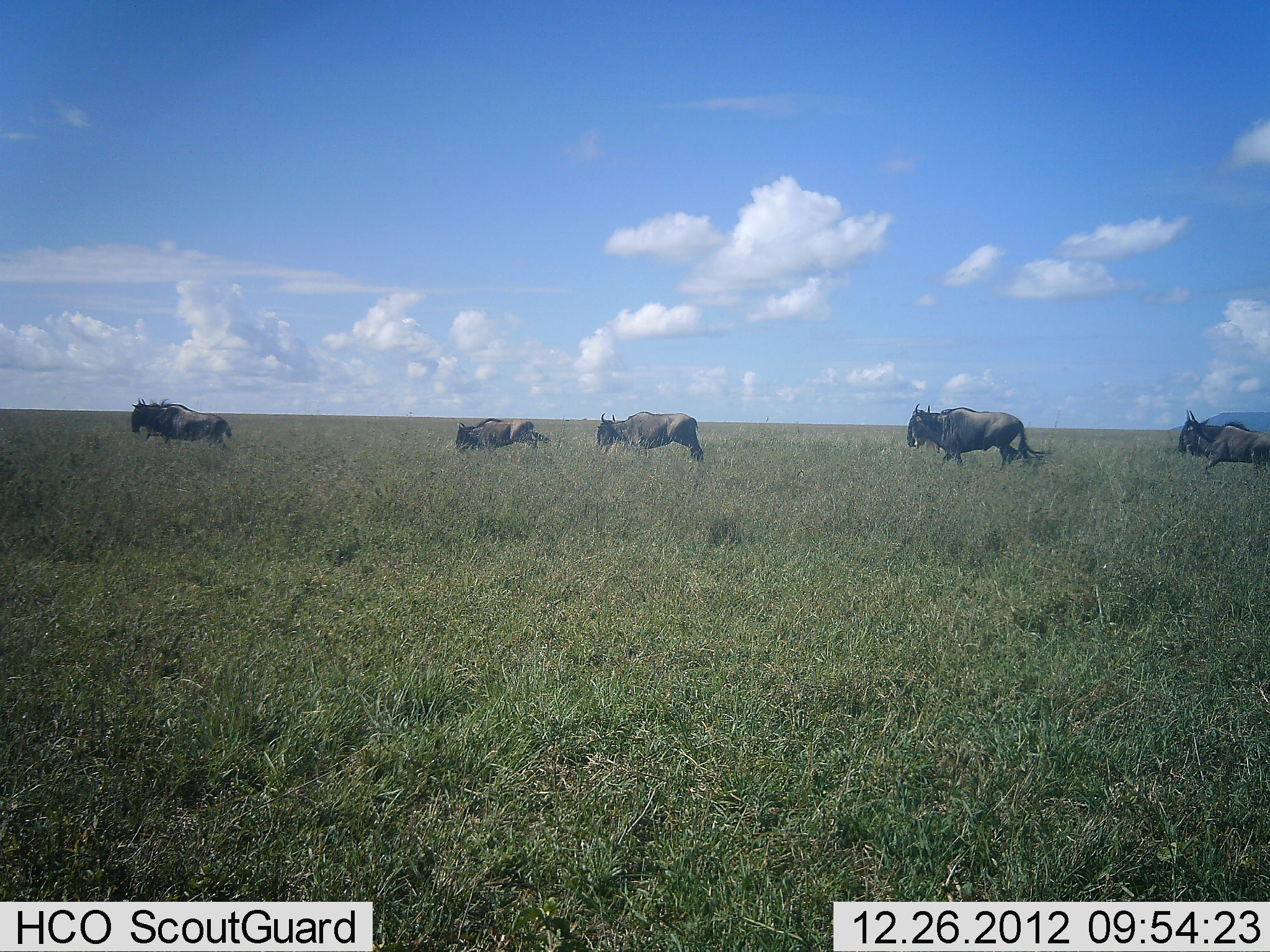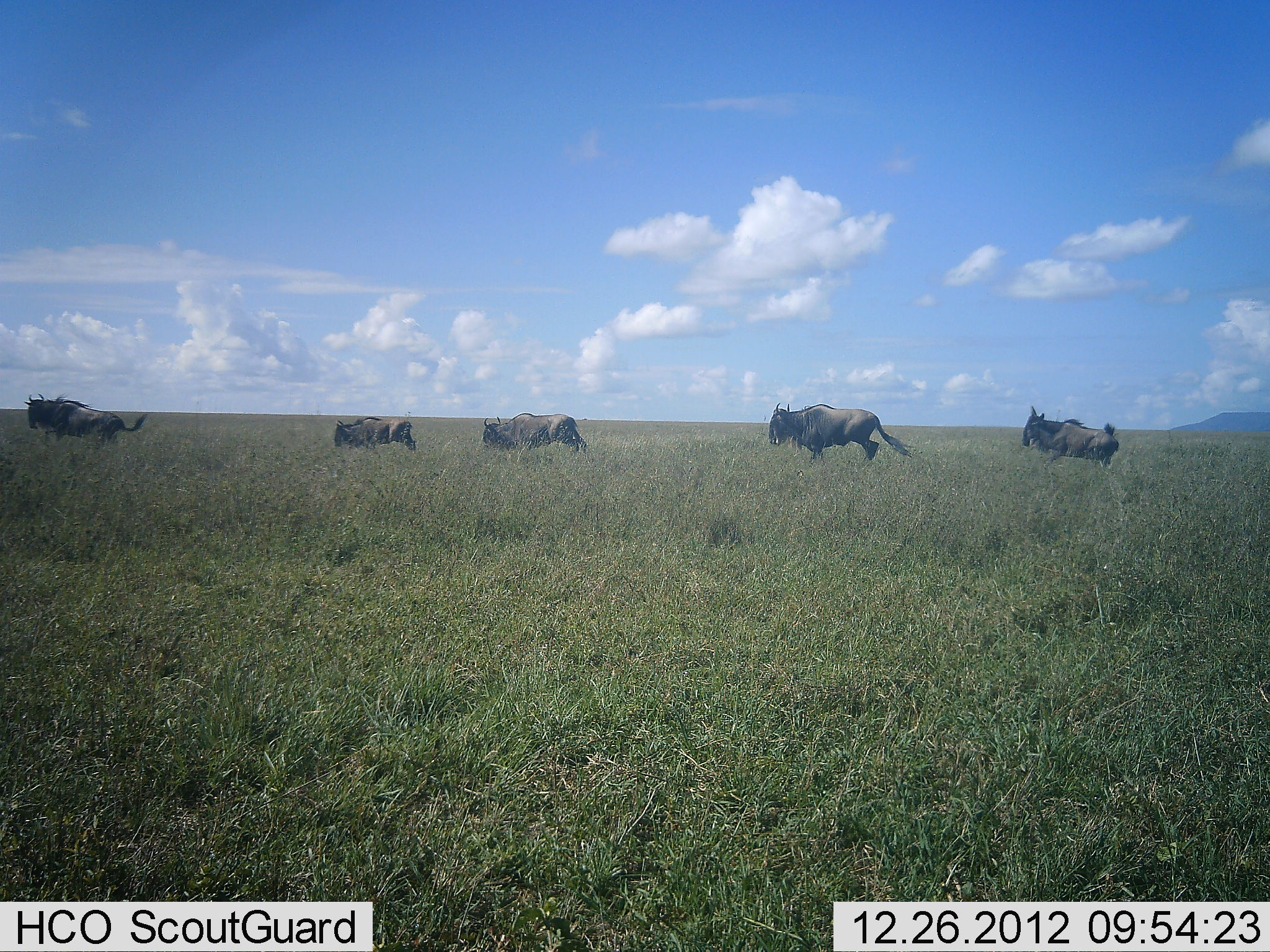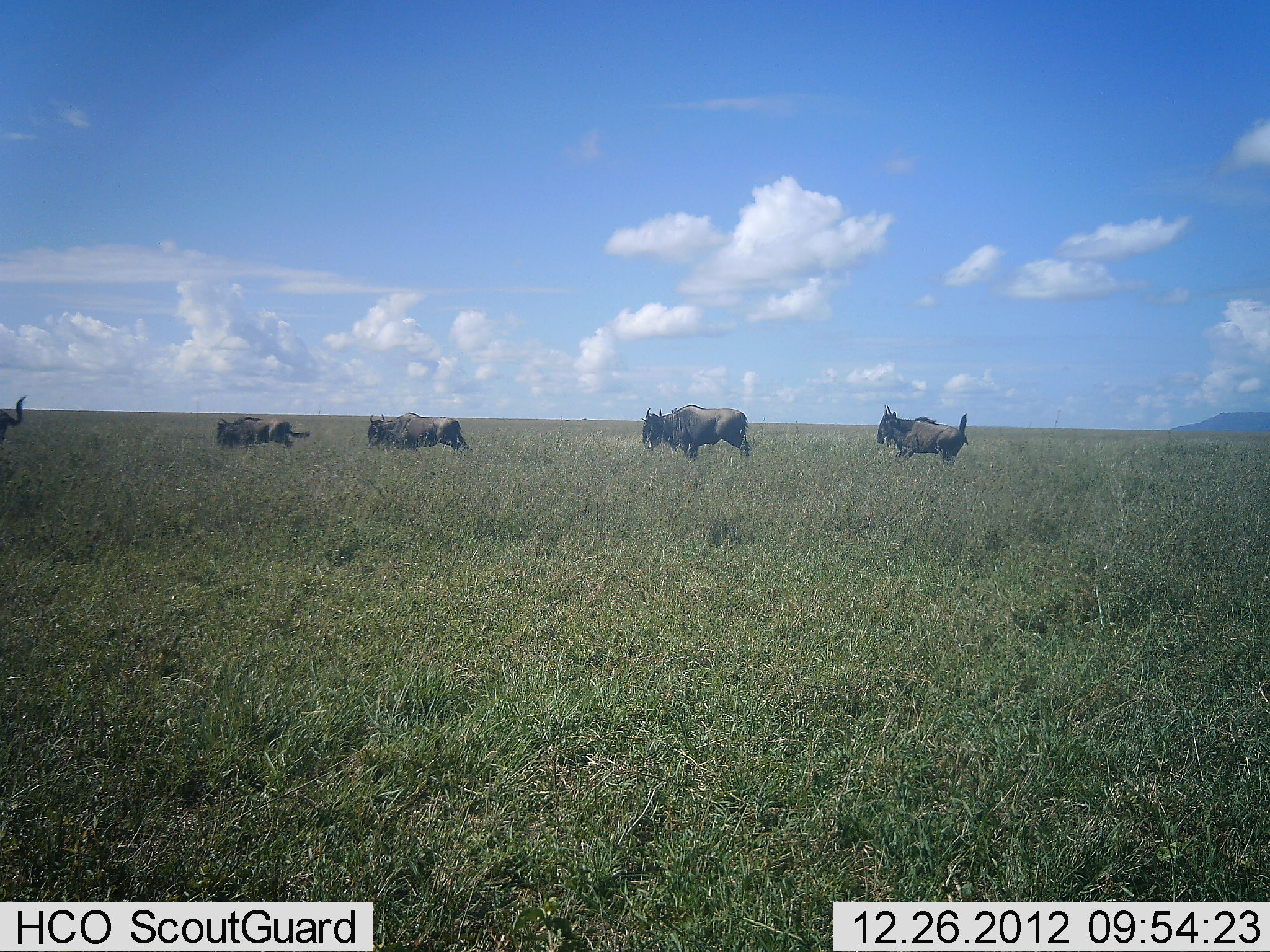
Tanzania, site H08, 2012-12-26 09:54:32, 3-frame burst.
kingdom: Animalia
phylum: Chordata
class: Mammalia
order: Artiodactyla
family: Bovidae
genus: Connochaetes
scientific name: Connochaetes taurinus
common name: blue wildebeest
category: wildebeest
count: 5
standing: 0%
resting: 0%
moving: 100%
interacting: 3%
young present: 0%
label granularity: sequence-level